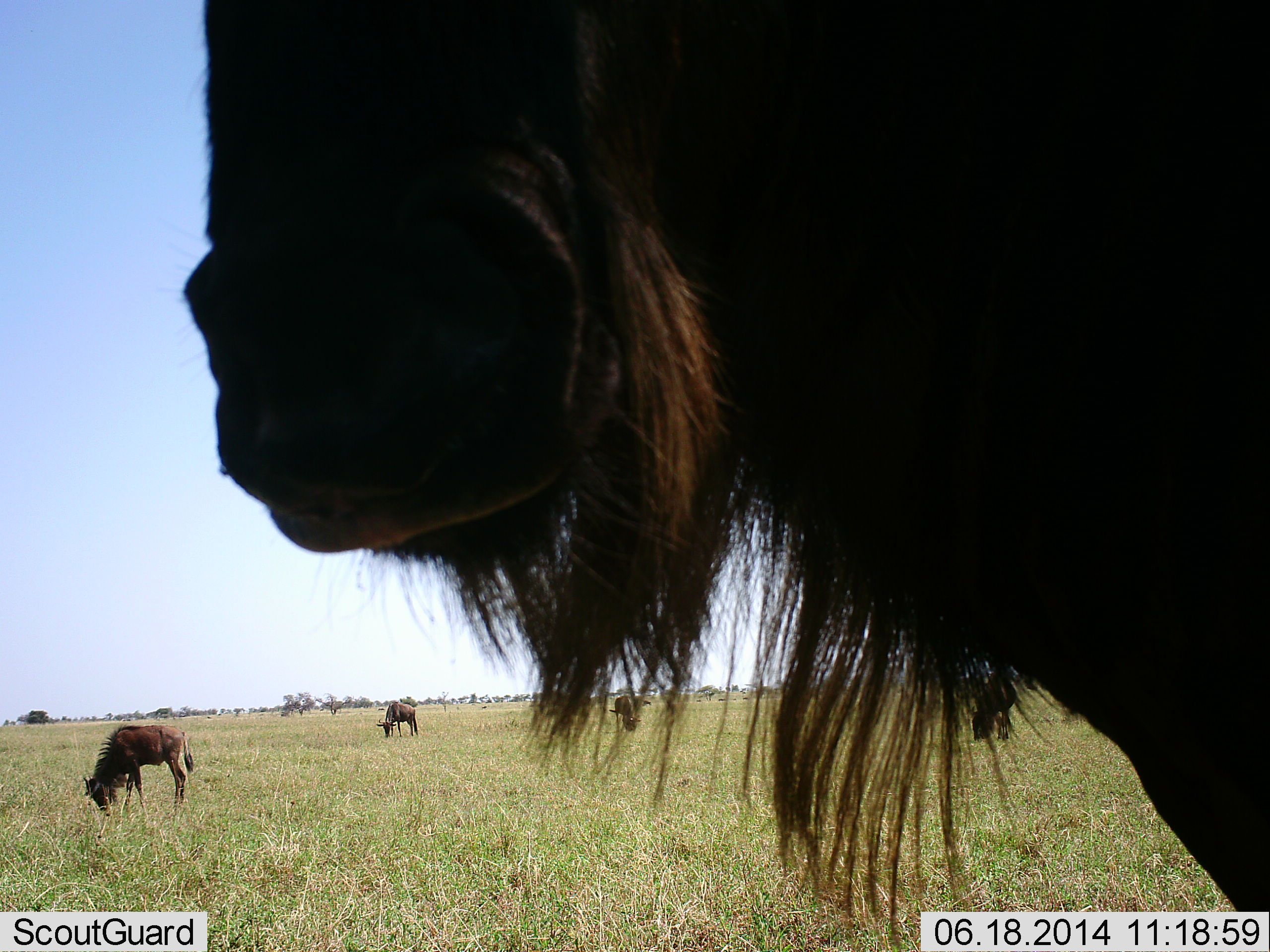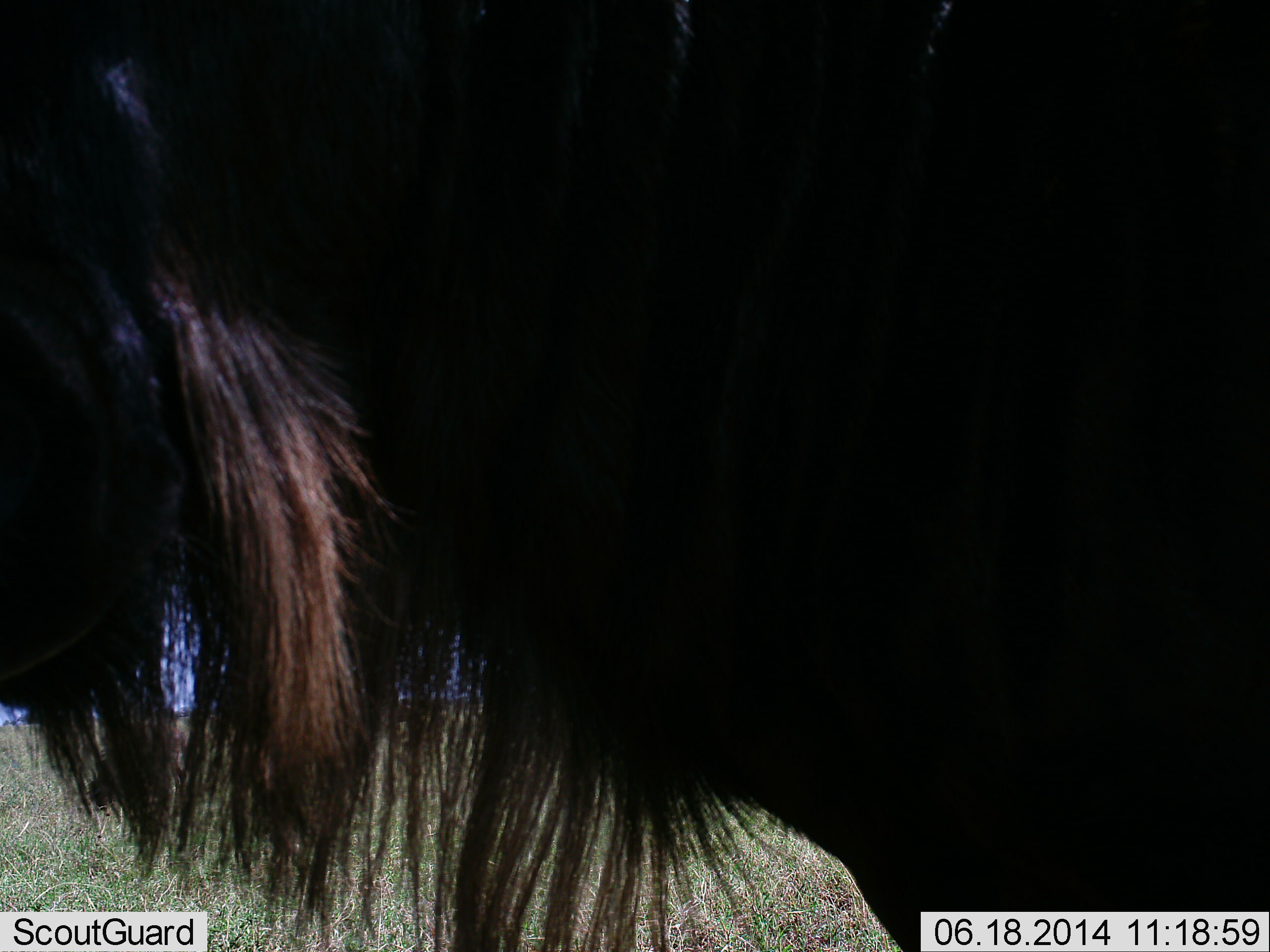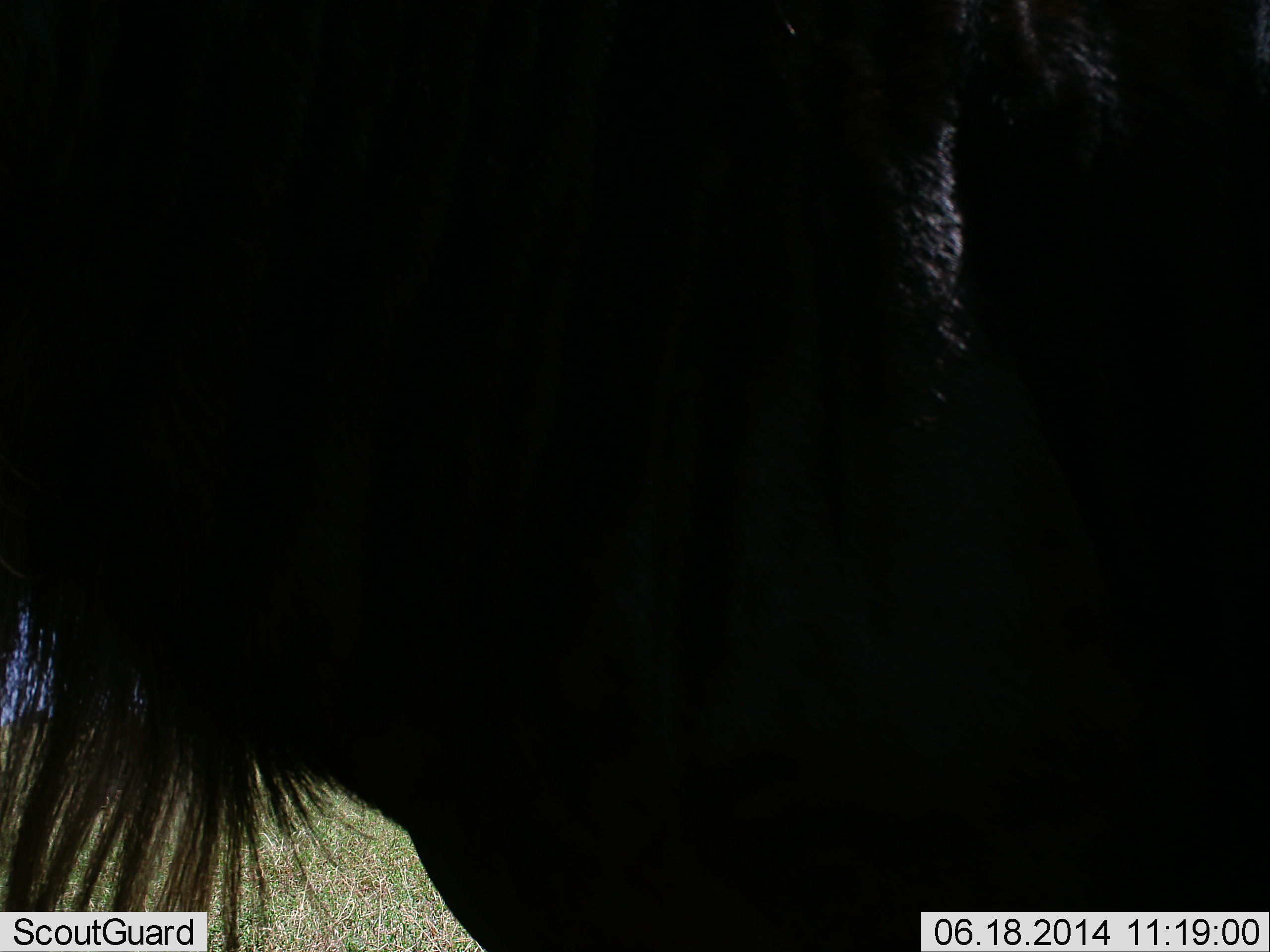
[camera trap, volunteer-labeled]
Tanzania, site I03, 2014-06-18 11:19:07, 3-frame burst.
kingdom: Animalia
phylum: Chordata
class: Mammalia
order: Artiodactyla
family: Bovidae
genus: Connochaetes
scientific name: Connochaetes taurinus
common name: blue wildebeest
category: wildebeest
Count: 4.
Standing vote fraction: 80%.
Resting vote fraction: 0%.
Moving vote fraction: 30%.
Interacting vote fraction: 10%.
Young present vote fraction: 10%.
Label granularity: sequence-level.